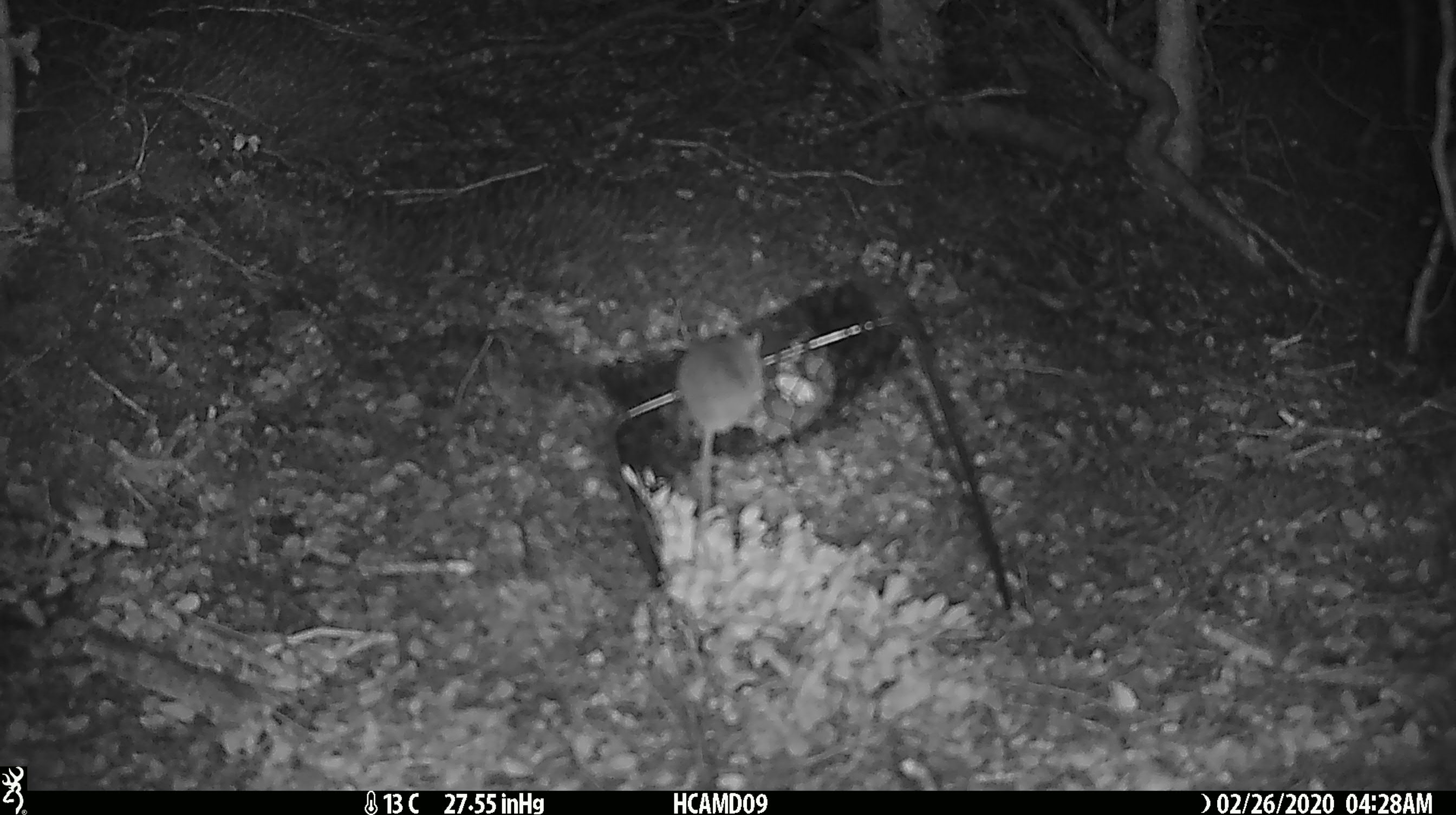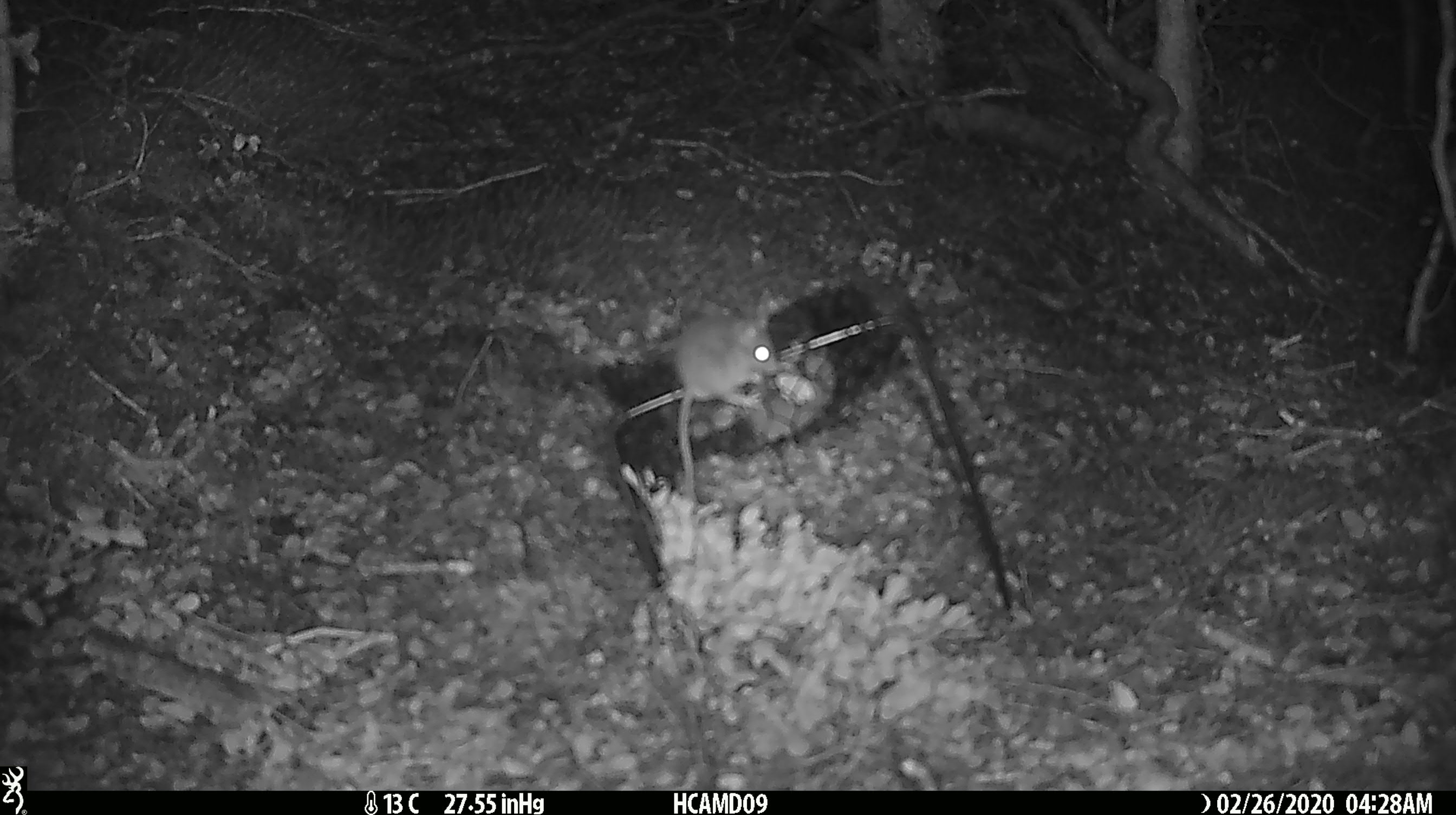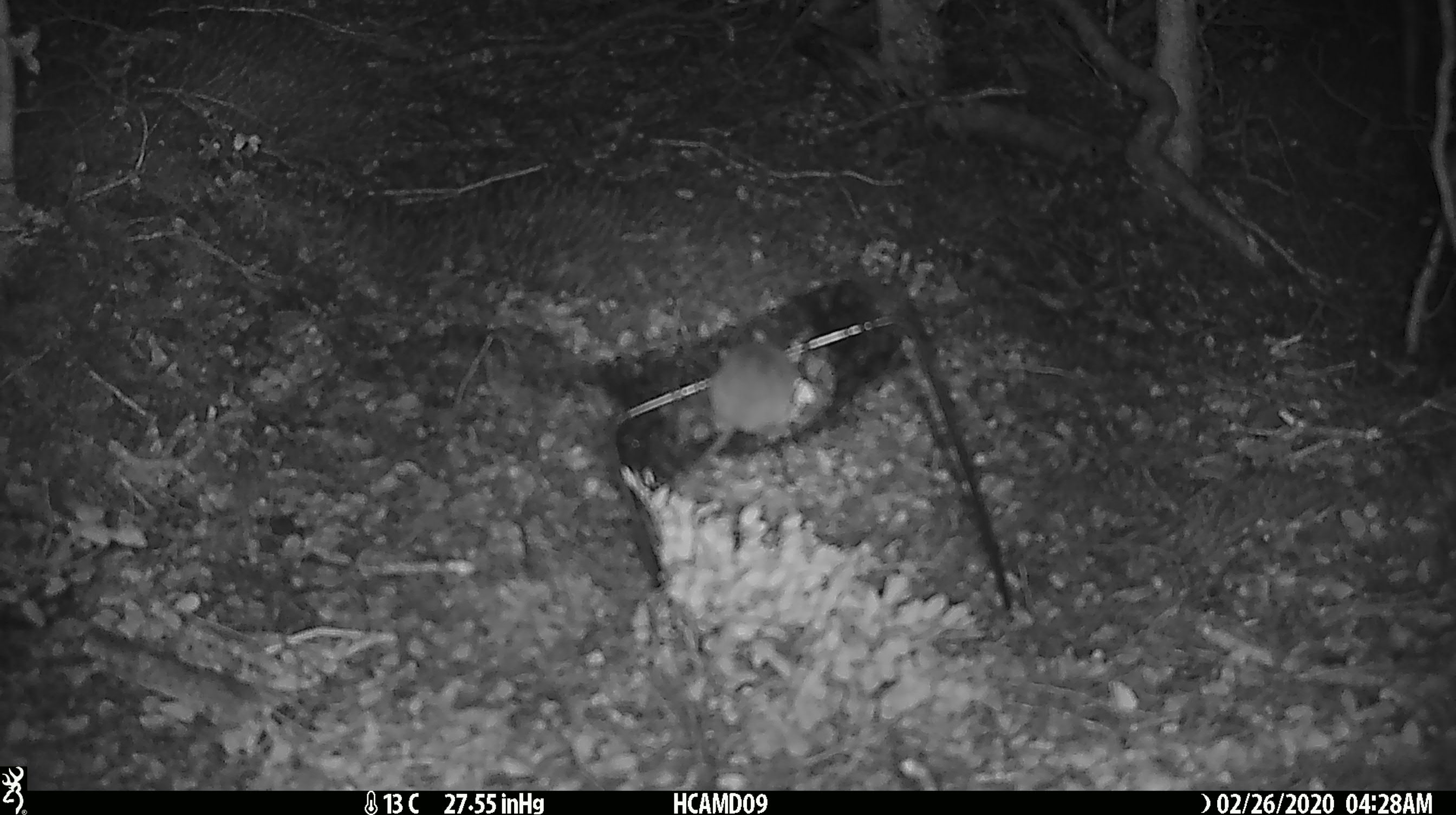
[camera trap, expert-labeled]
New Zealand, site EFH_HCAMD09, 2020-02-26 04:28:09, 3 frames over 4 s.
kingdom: Animalia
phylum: Chordata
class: Mammalia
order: Rodentia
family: Muridae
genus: Mus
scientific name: Mus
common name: mouse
Mouse (Mus).